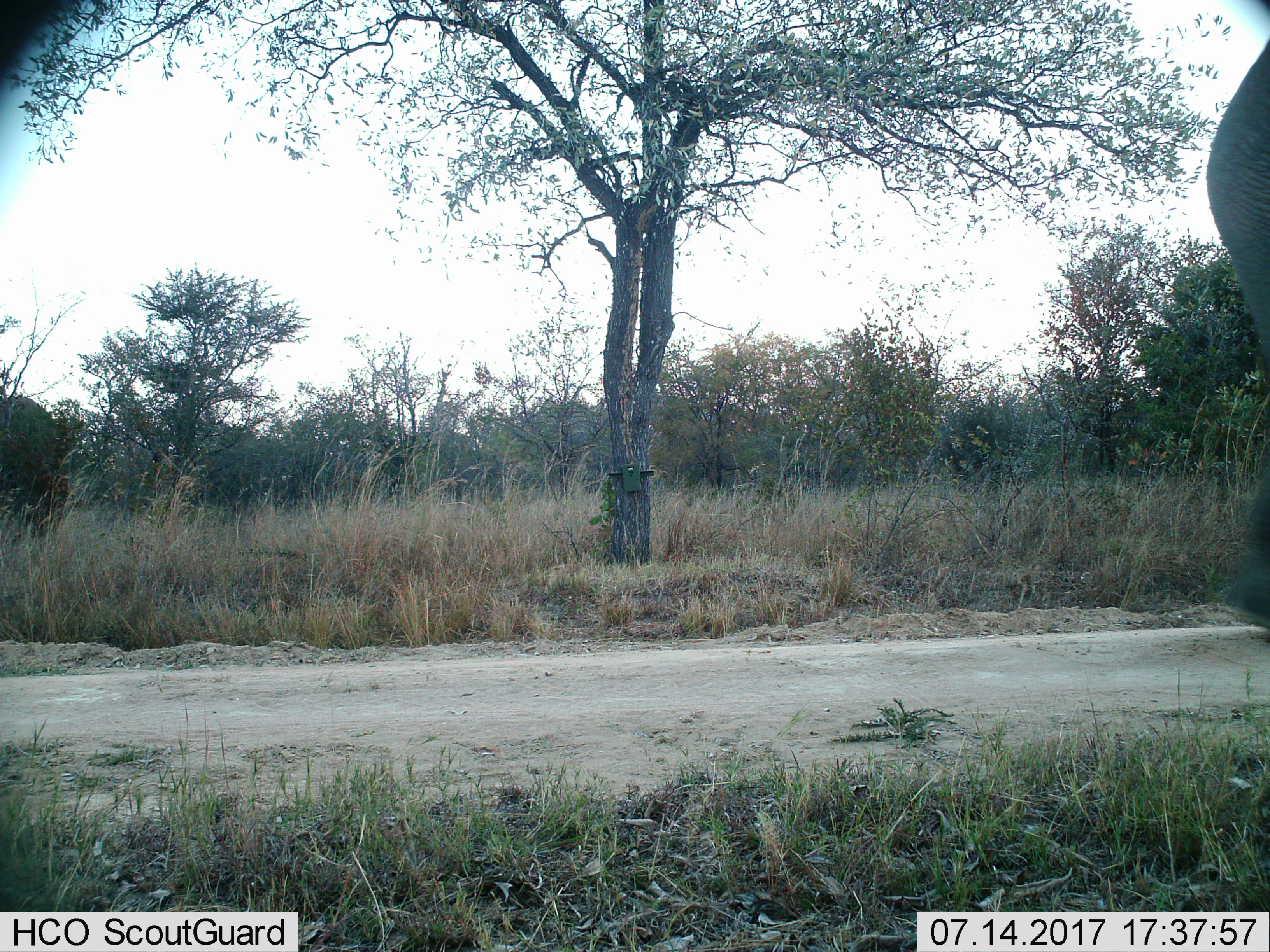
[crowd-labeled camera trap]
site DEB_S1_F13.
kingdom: Animalia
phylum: Chordata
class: Mammalia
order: Proboscidea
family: Elephantidae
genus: Loxodonta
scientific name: Loxodonta africana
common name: african bush elephant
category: elephant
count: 1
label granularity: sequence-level